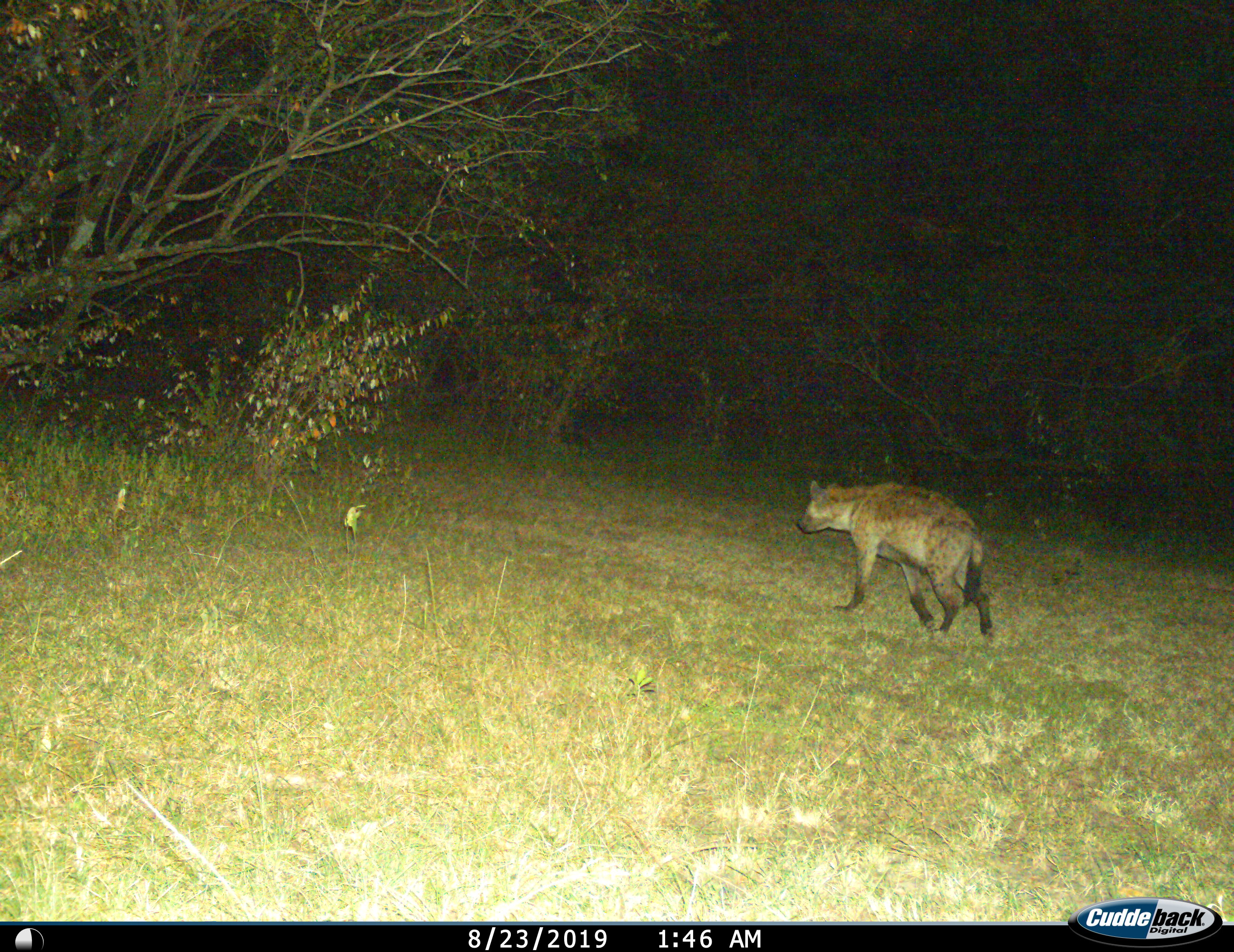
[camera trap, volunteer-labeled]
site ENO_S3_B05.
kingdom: Animalia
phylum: Chordata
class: Mammalia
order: Carnivora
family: Hyaenidae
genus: Crocuta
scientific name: Crocuta crocuta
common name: spotted hyena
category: hyenaspotted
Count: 1.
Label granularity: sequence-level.